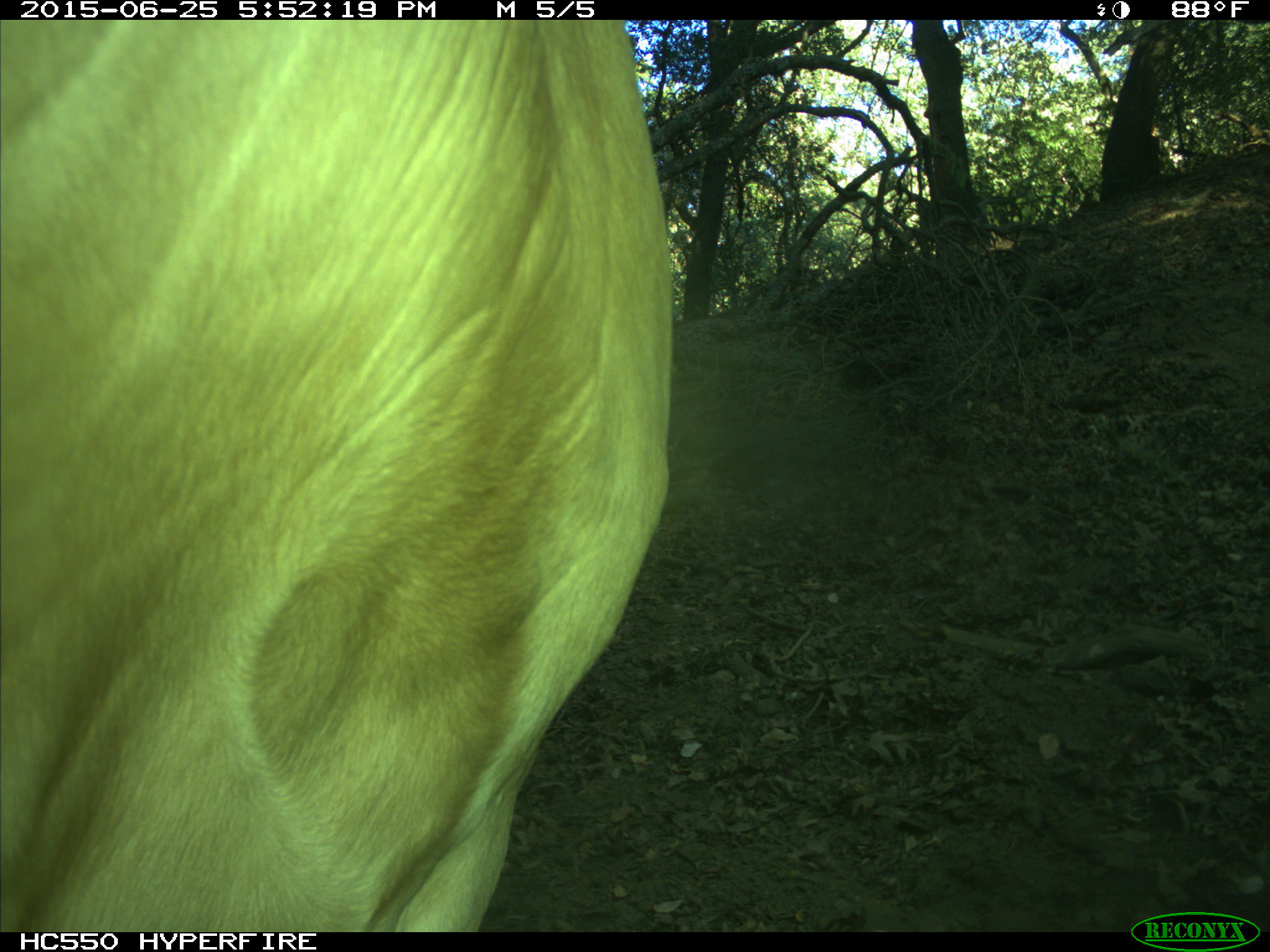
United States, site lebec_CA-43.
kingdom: Animalia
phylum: Chordata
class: Mammalia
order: Artiodactyla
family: Bovidae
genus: Bos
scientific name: Bos taurus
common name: domestic cow